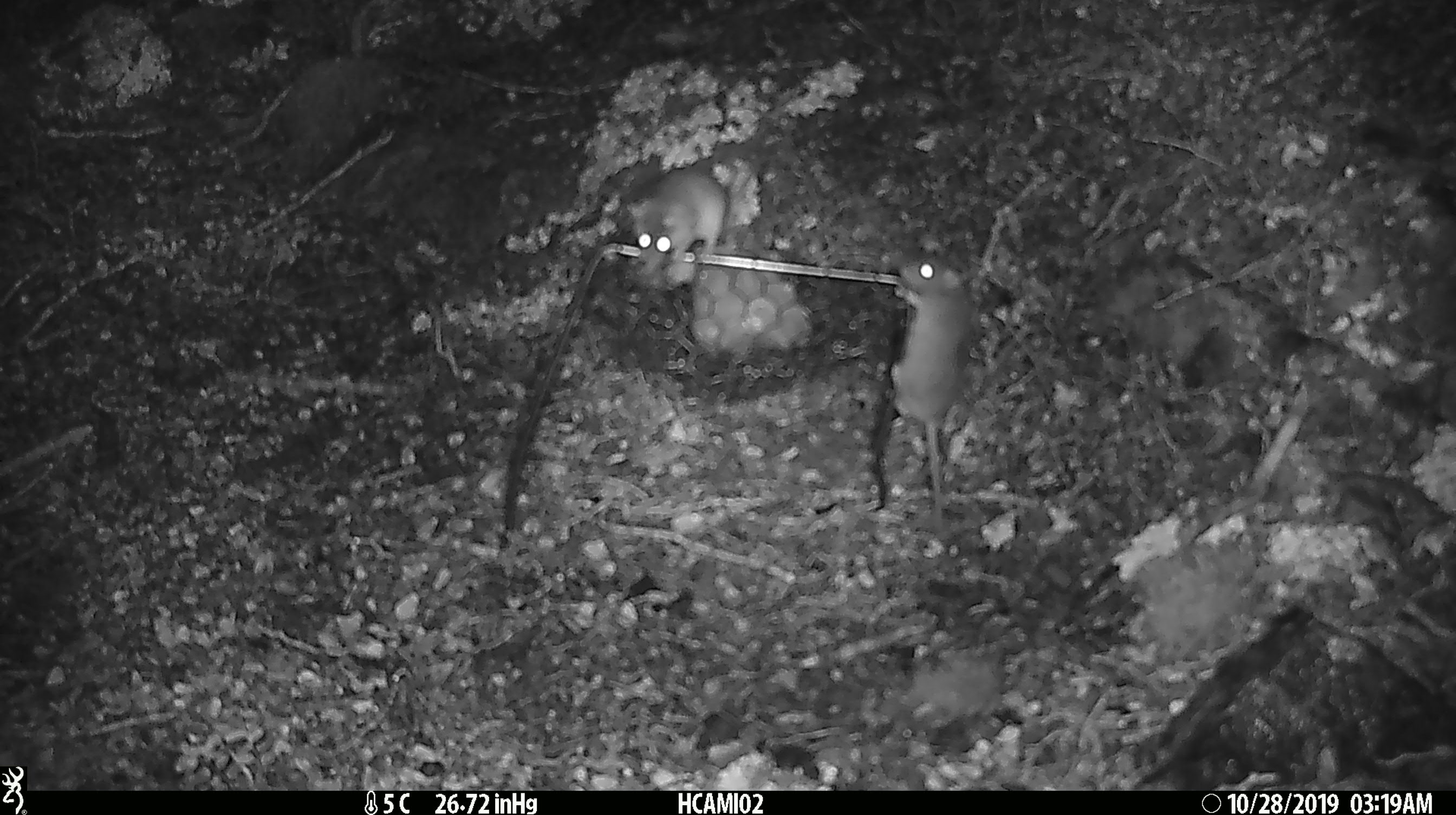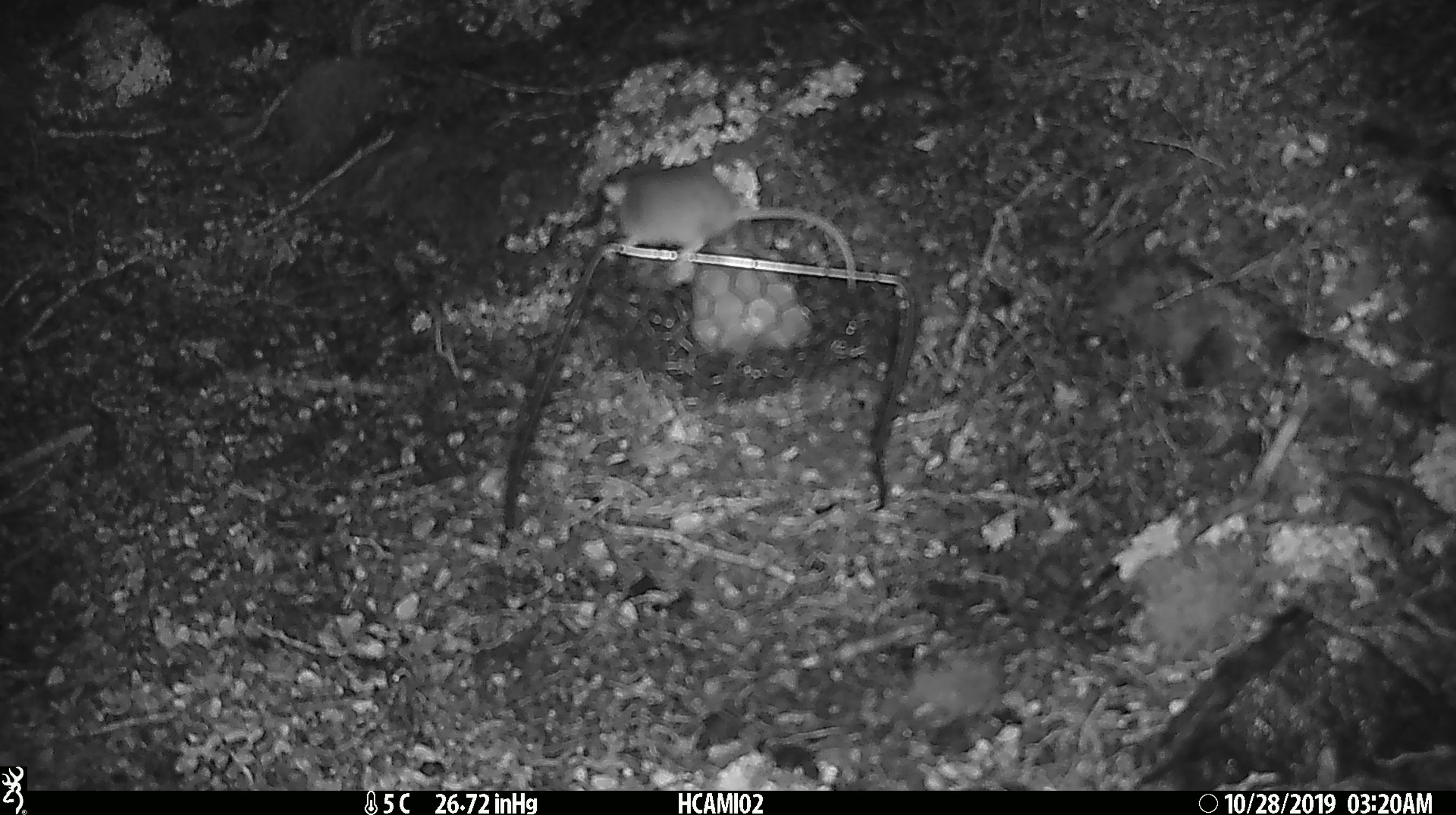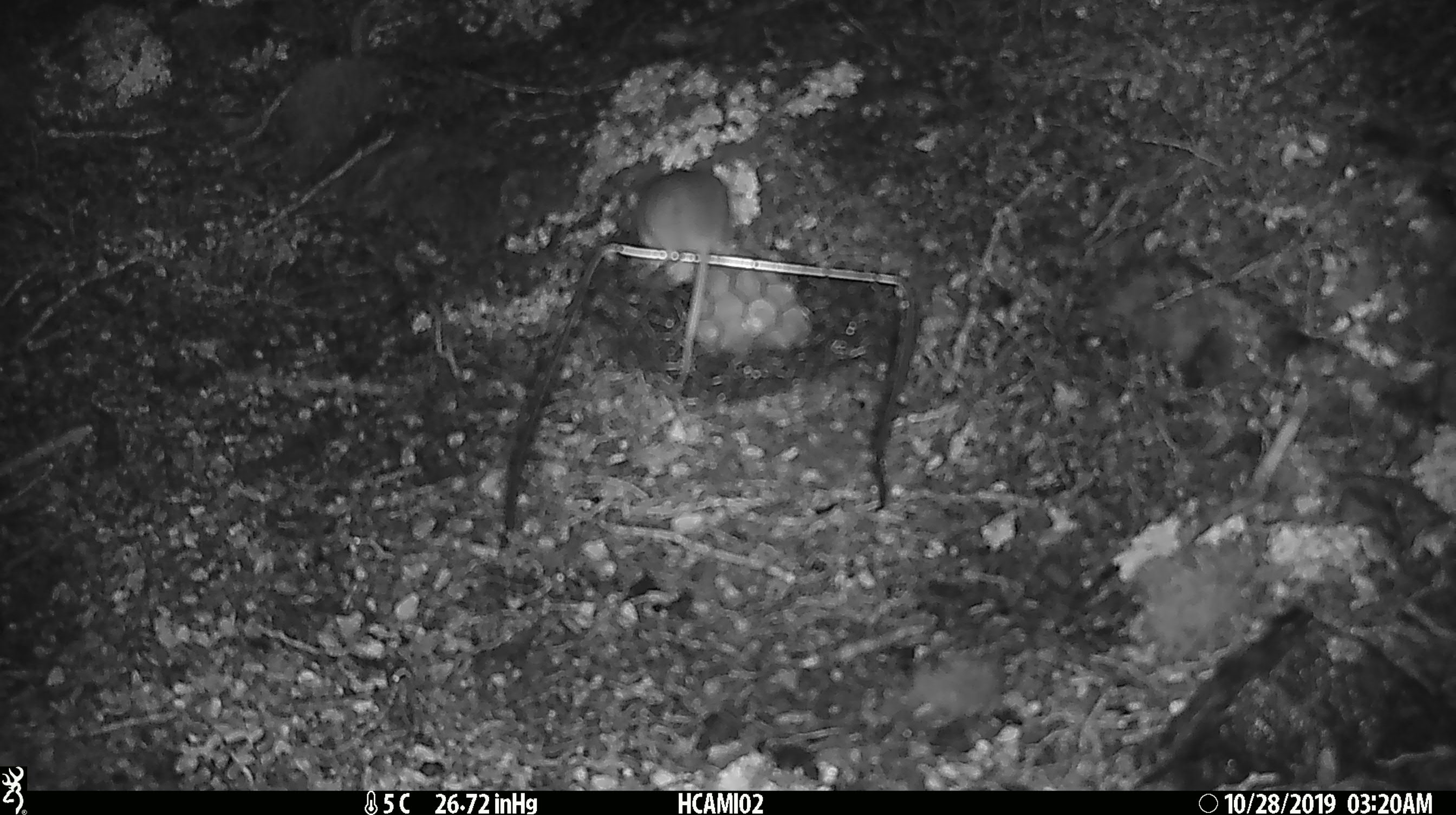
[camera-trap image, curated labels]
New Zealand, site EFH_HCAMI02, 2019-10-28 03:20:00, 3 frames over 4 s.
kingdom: Animalia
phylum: Chordata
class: Mammalia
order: Rodentia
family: Muridae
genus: Mus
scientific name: Mus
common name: mouse